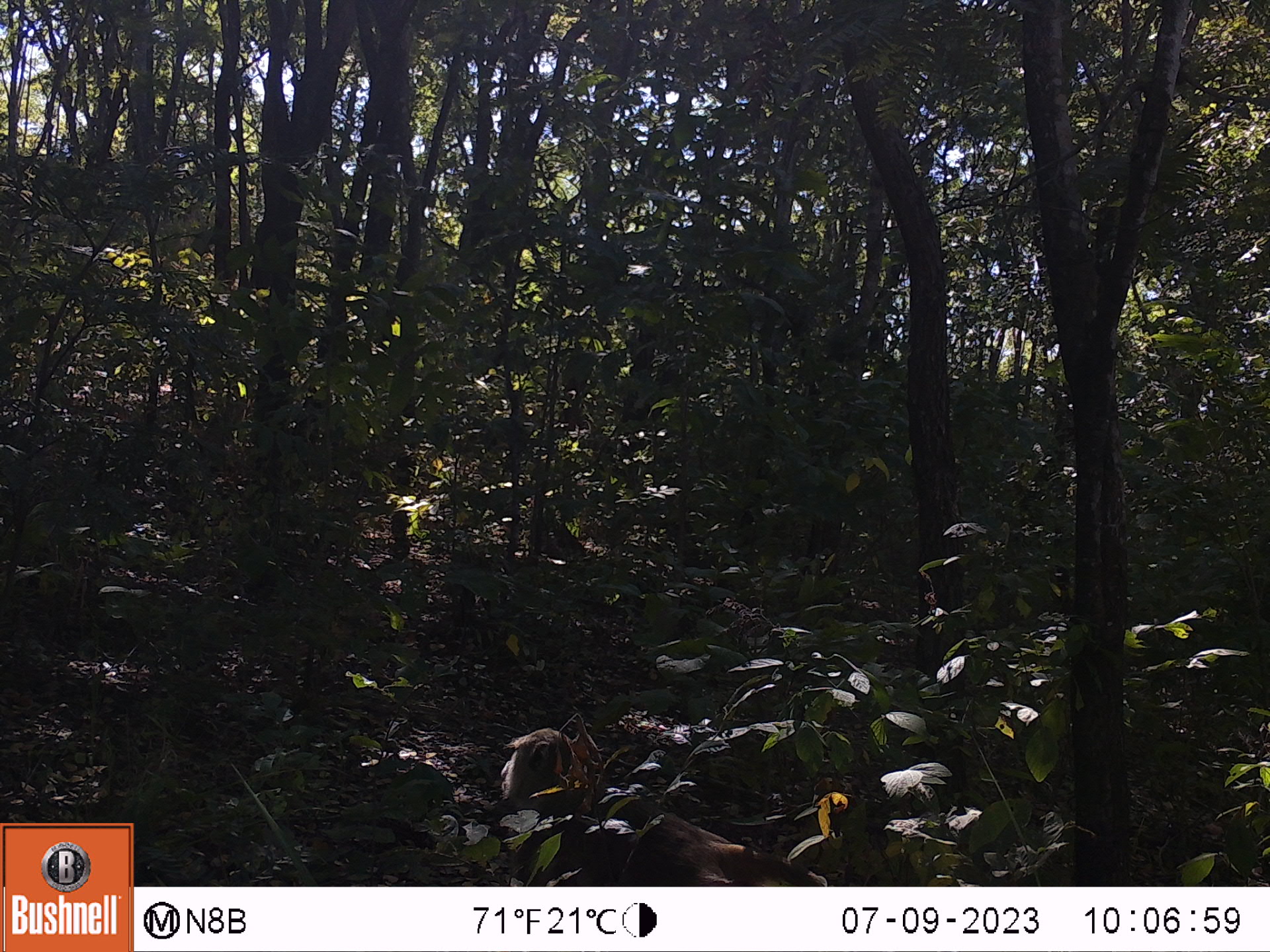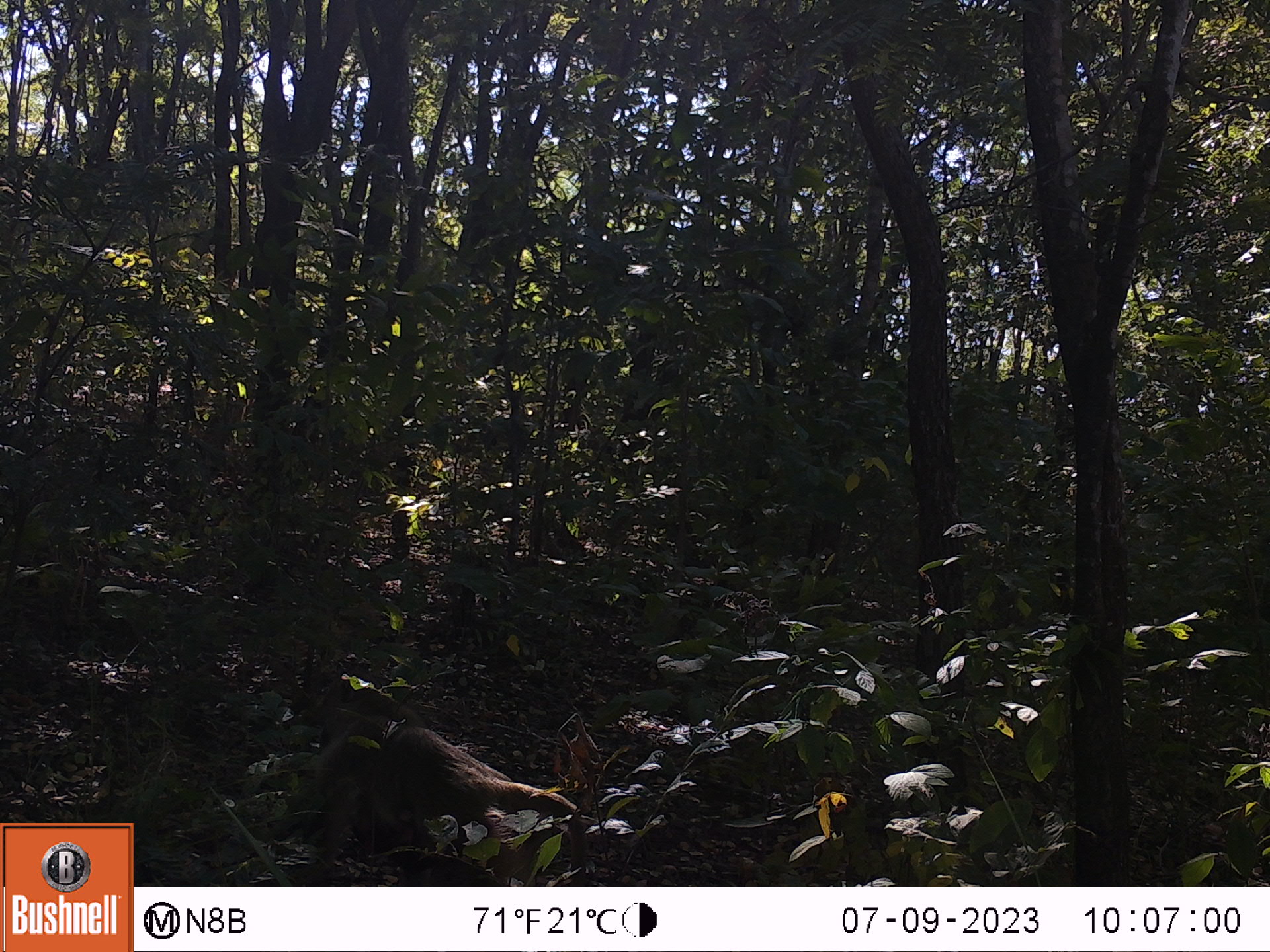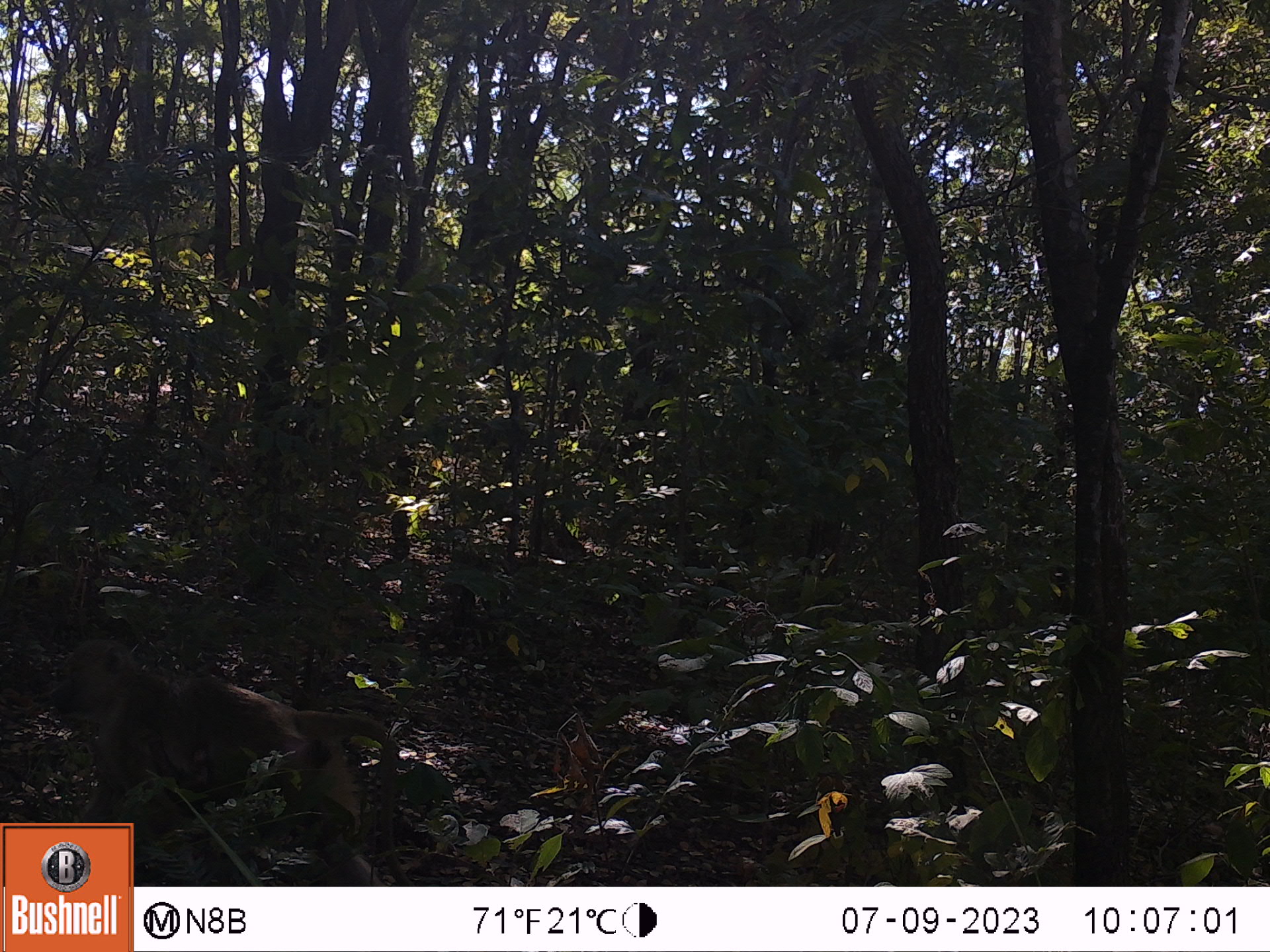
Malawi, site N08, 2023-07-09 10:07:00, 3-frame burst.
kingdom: Animalia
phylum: Chordata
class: Mammalia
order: Primates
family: Cercopithecidae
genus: Papio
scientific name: Papio cynocephalus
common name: yellow baboon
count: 1